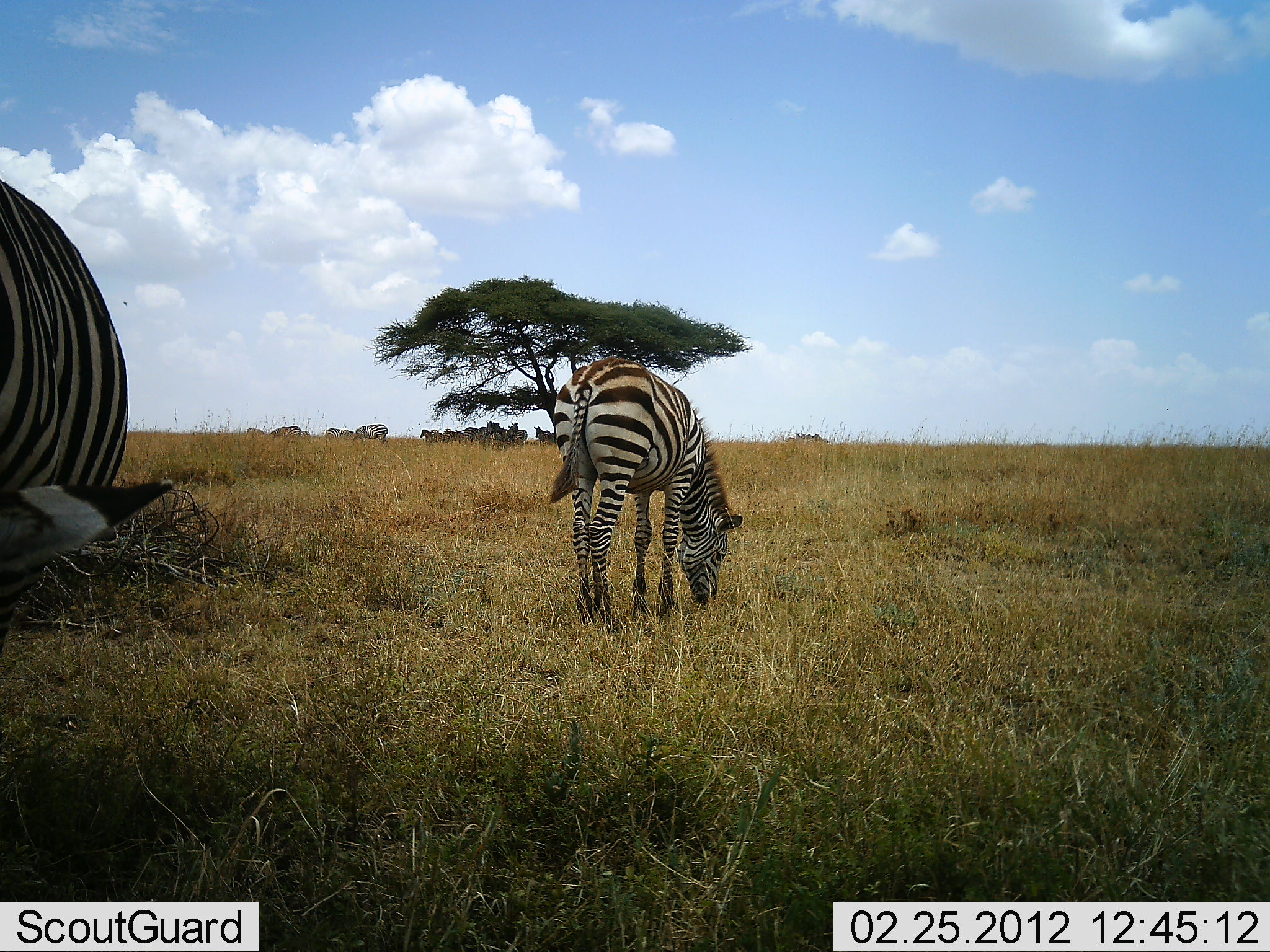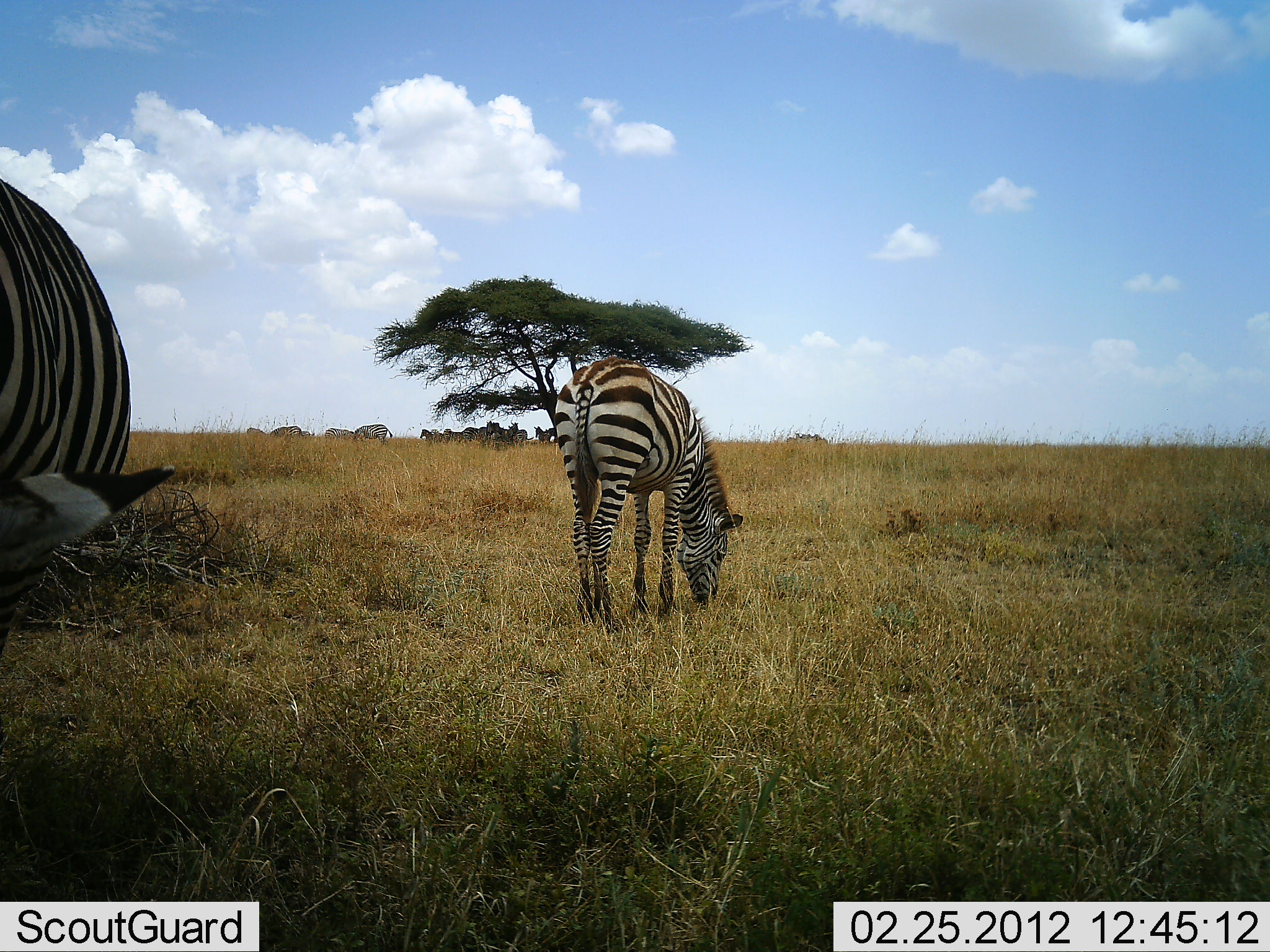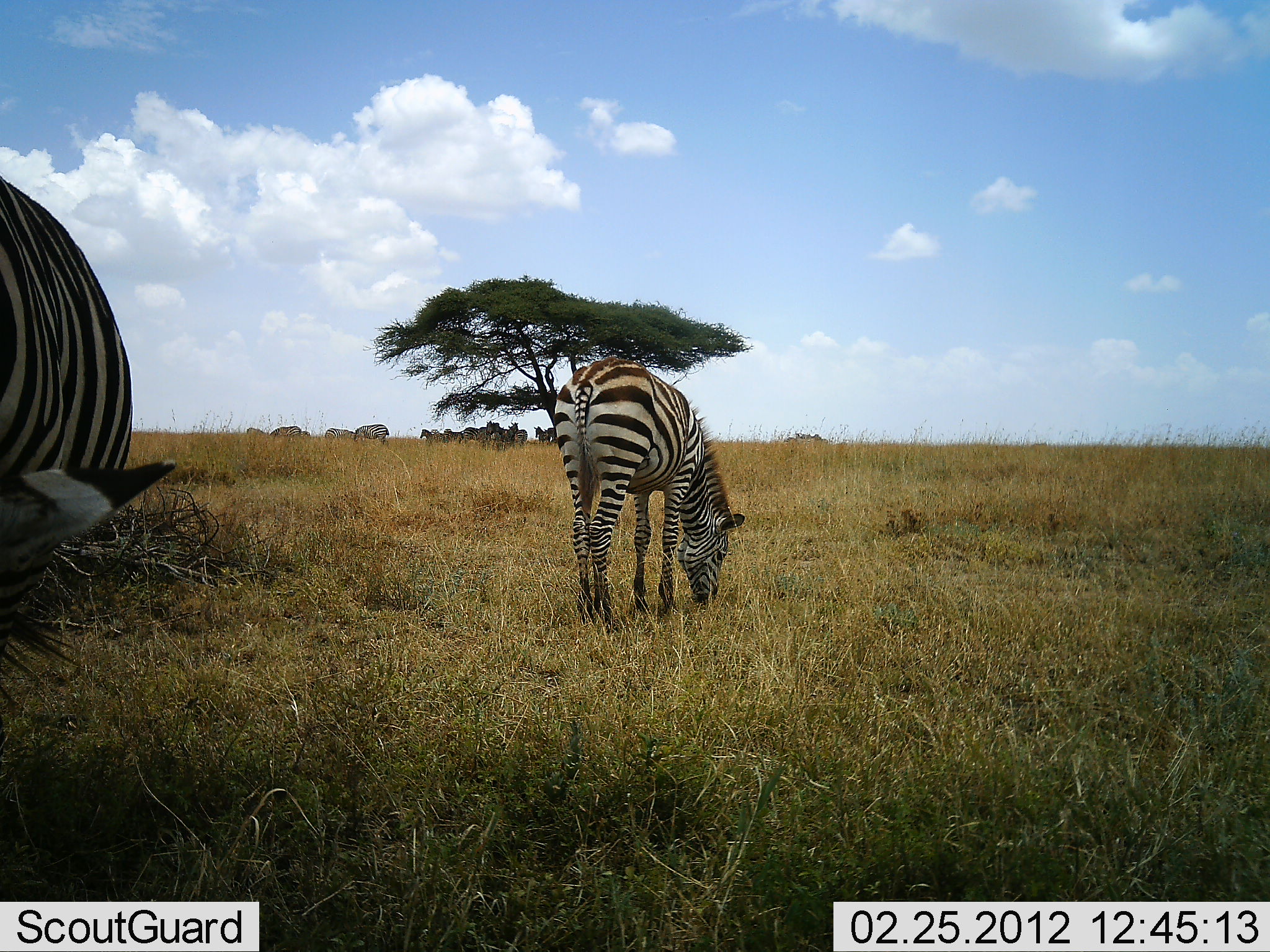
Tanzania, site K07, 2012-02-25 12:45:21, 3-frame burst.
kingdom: Animalia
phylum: Chordata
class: Mammalia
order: Perissodactyla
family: Equidae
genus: Equus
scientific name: Equus quagga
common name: plains zebra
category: zebra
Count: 2.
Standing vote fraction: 44%.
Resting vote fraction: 8%.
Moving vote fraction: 0%.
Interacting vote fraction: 0%.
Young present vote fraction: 12%.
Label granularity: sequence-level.